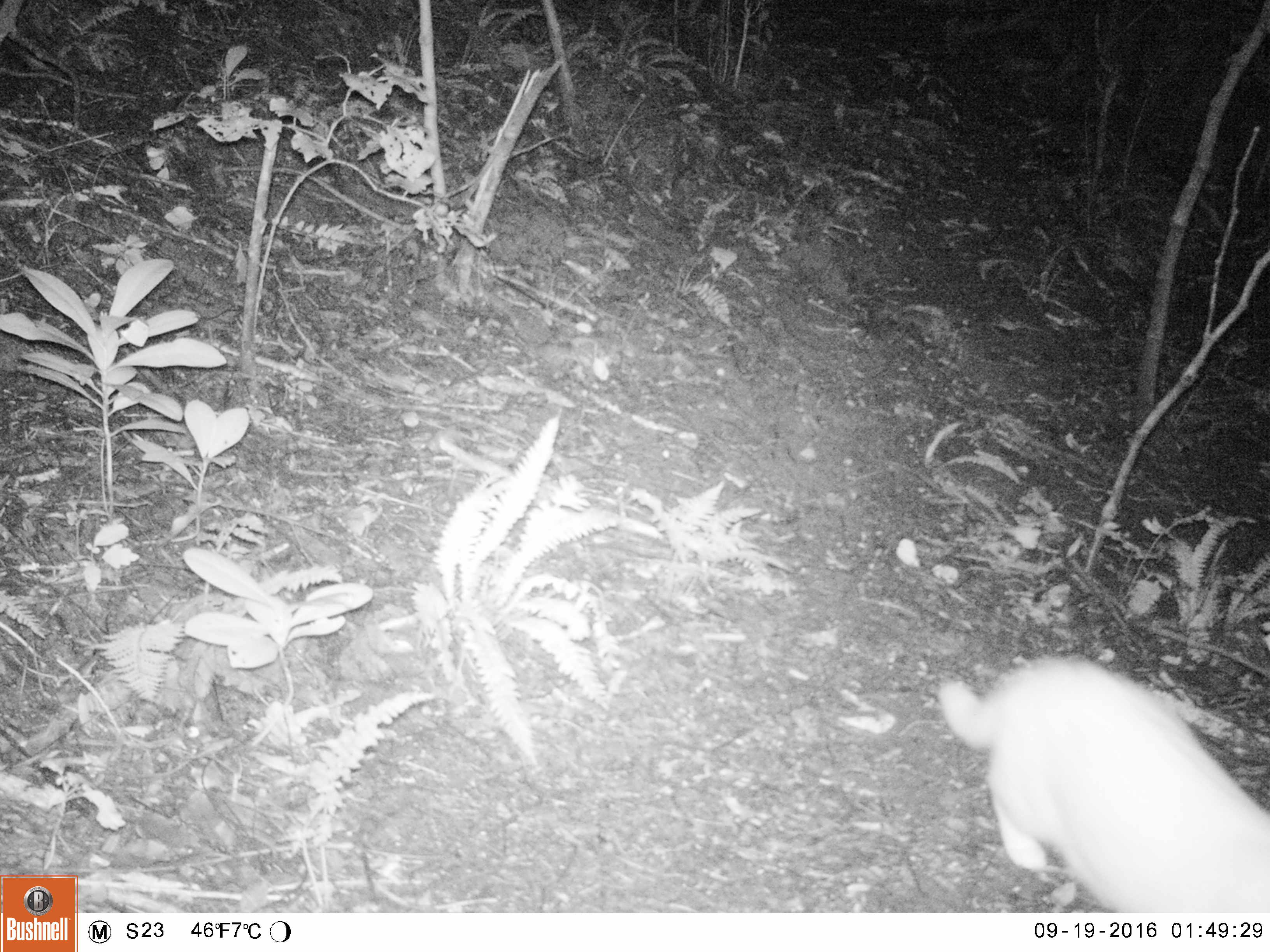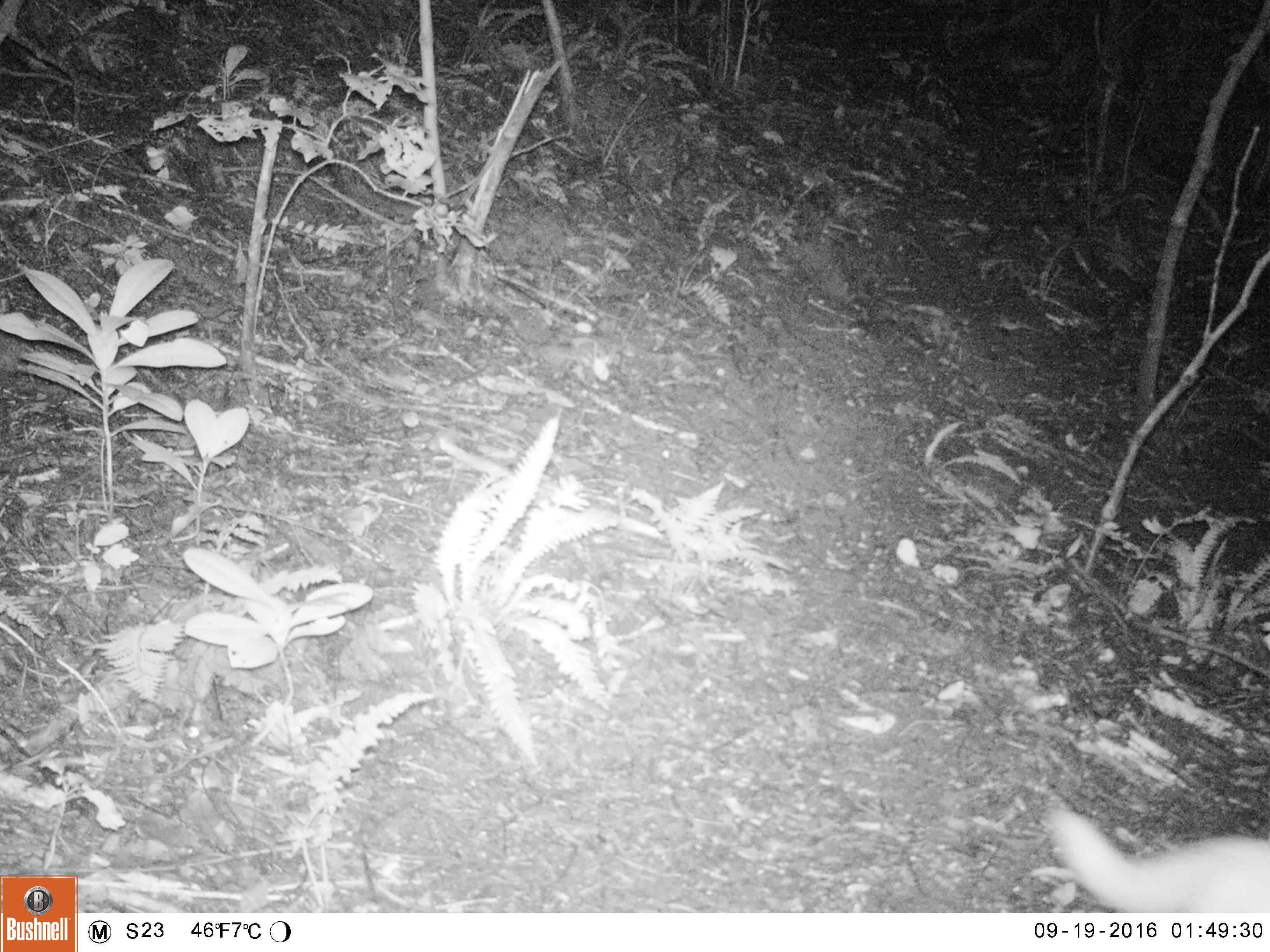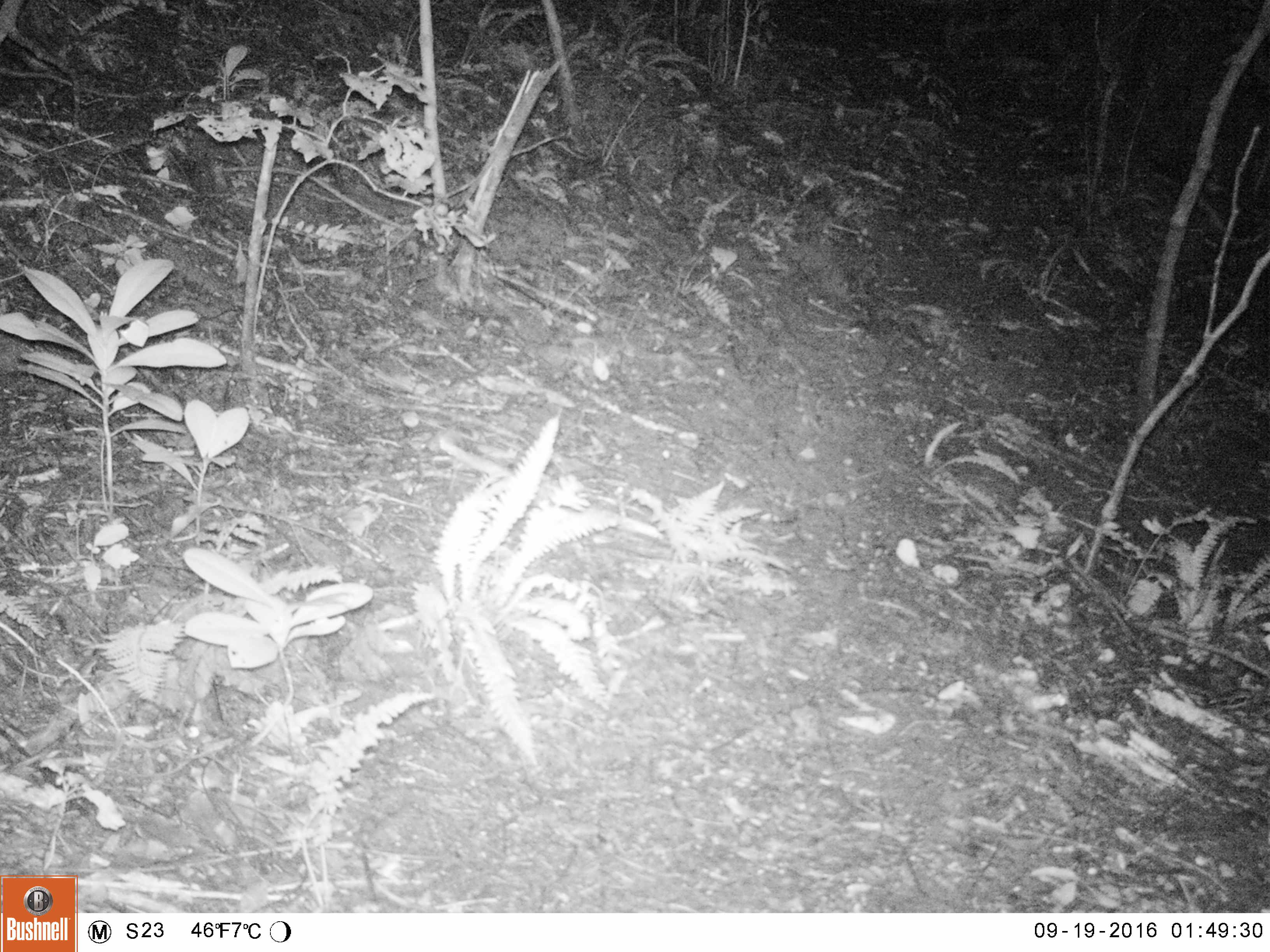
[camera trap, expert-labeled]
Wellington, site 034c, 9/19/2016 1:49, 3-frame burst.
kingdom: Animalia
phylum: Chordata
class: Mammalia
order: Carnivora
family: Felidae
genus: Felis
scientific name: Felis catus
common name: cat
Cat (Felis catus).